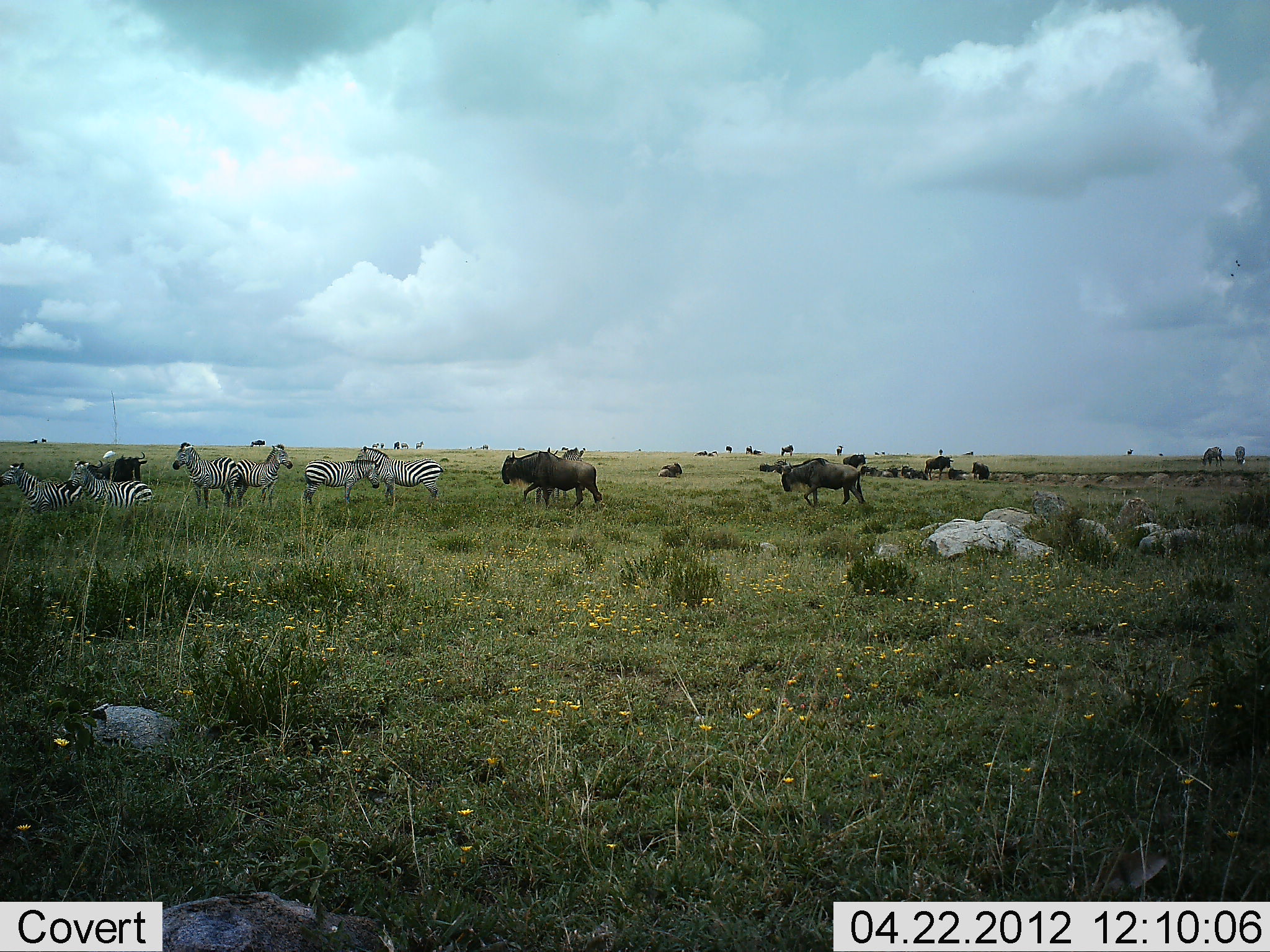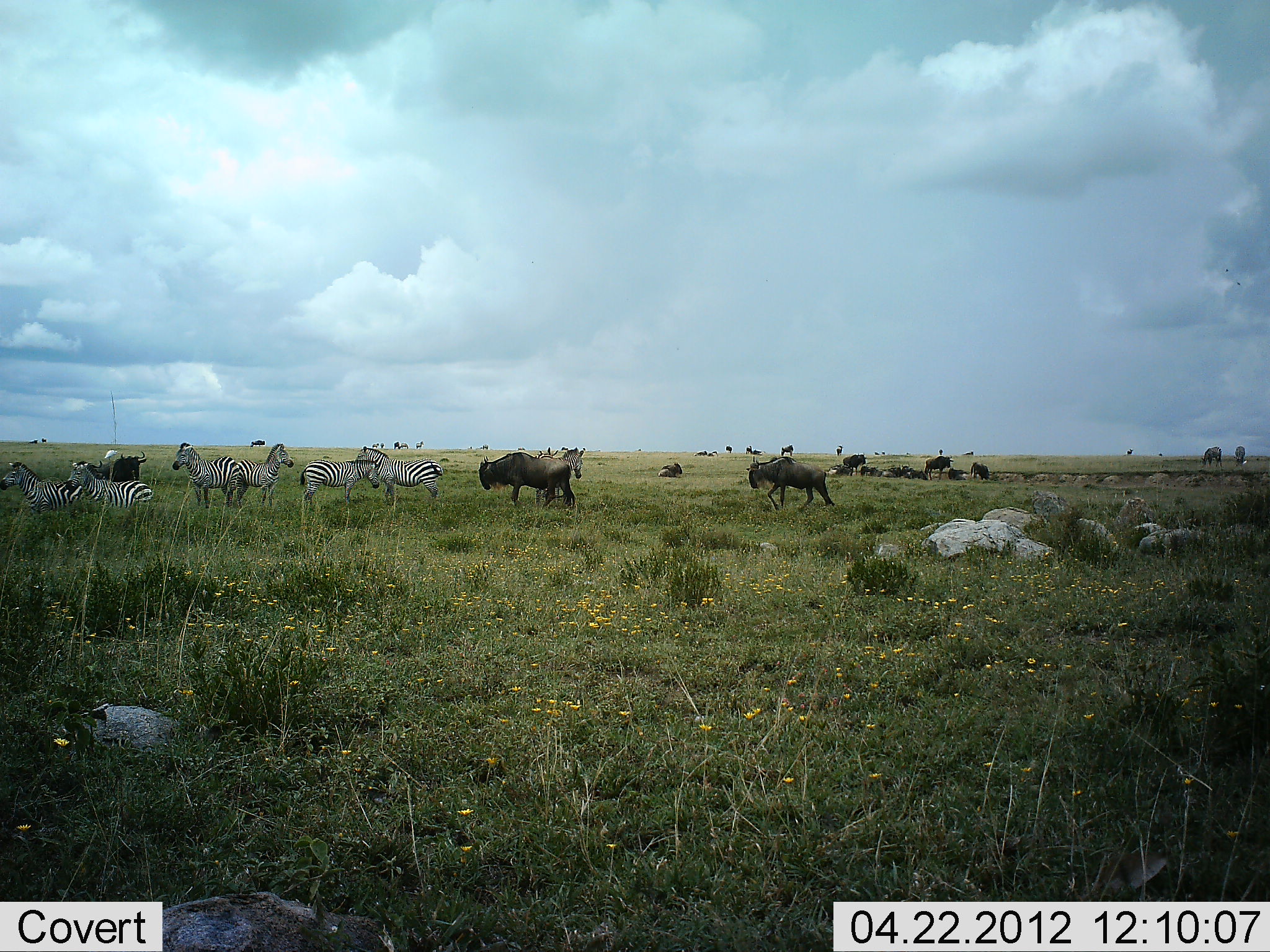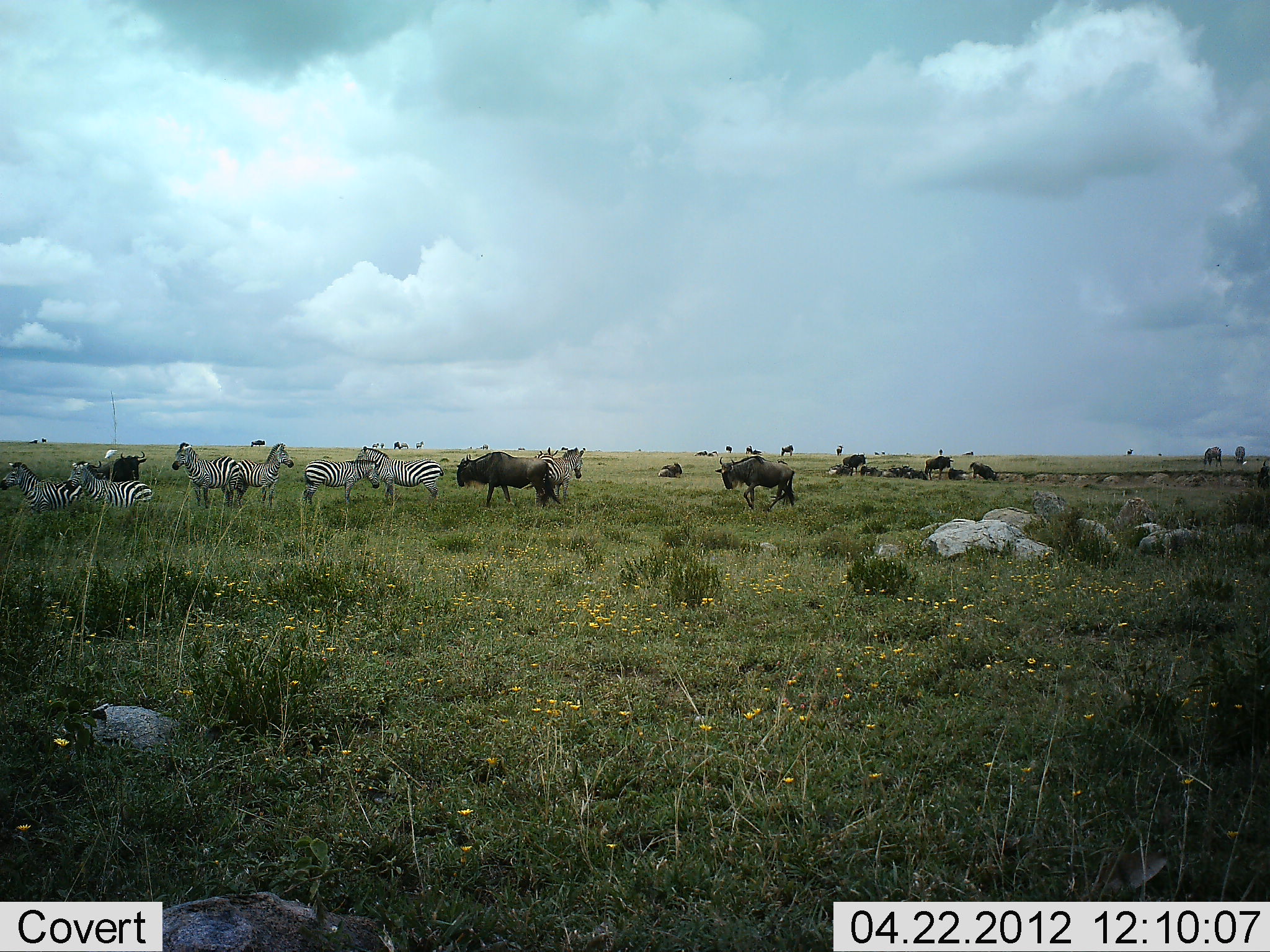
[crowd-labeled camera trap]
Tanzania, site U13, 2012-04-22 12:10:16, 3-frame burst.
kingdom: Animalia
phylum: Chordata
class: Mammalia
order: Artiodactyla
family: Bovidae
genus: Connochaetes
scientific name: Connochaetes taurinus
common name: blue wildebeest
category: wildebeest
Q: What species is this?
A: Wildebeest (blue wildebeest) (Connochaetes taurinus).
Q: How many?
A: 11-50.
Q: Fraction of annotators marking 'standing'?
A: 64%.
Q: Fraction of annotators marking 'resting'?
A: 45%.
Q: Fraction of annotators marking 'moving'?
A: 91%.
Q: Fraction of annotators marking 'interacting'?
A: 0%.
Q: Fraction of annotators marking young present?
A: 5%.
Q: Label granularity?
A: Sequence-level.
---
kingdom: Animalia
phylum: Chordata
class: Mammalia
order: Perissodactyla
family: Equidae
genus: Equus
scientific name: Equus quagga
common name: plains zebra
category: zebra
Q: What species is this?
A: Zebra (plains zebra) (Equus quagga).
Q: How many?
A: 6.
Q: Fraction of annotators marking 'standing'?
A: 82%.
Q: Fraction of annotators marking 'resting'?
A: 55%.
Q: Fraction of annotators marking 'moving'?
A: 9%.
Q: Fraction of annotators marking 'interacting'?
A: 0%.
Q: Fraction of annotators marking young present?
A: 0%.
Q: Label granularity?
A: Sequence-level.